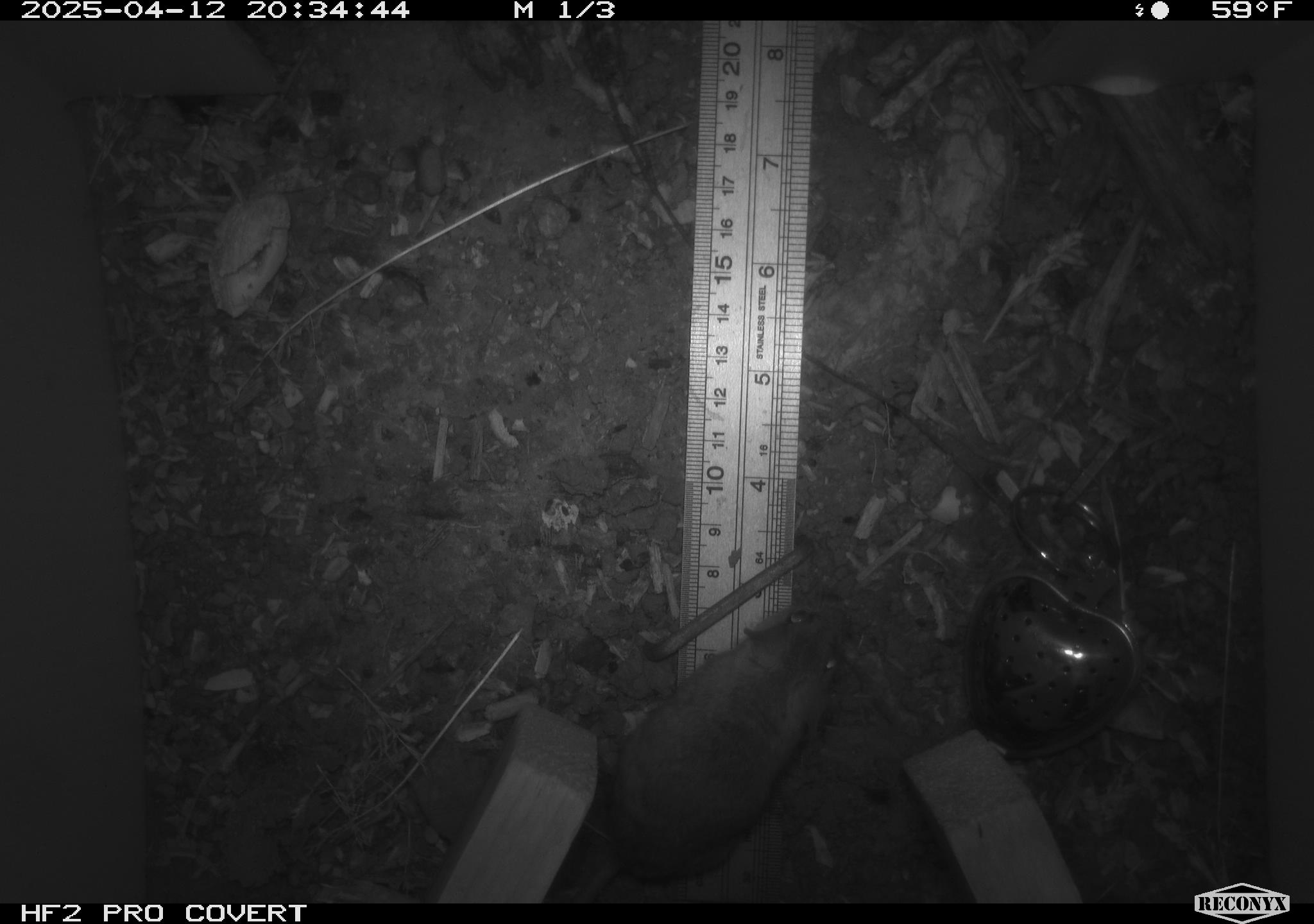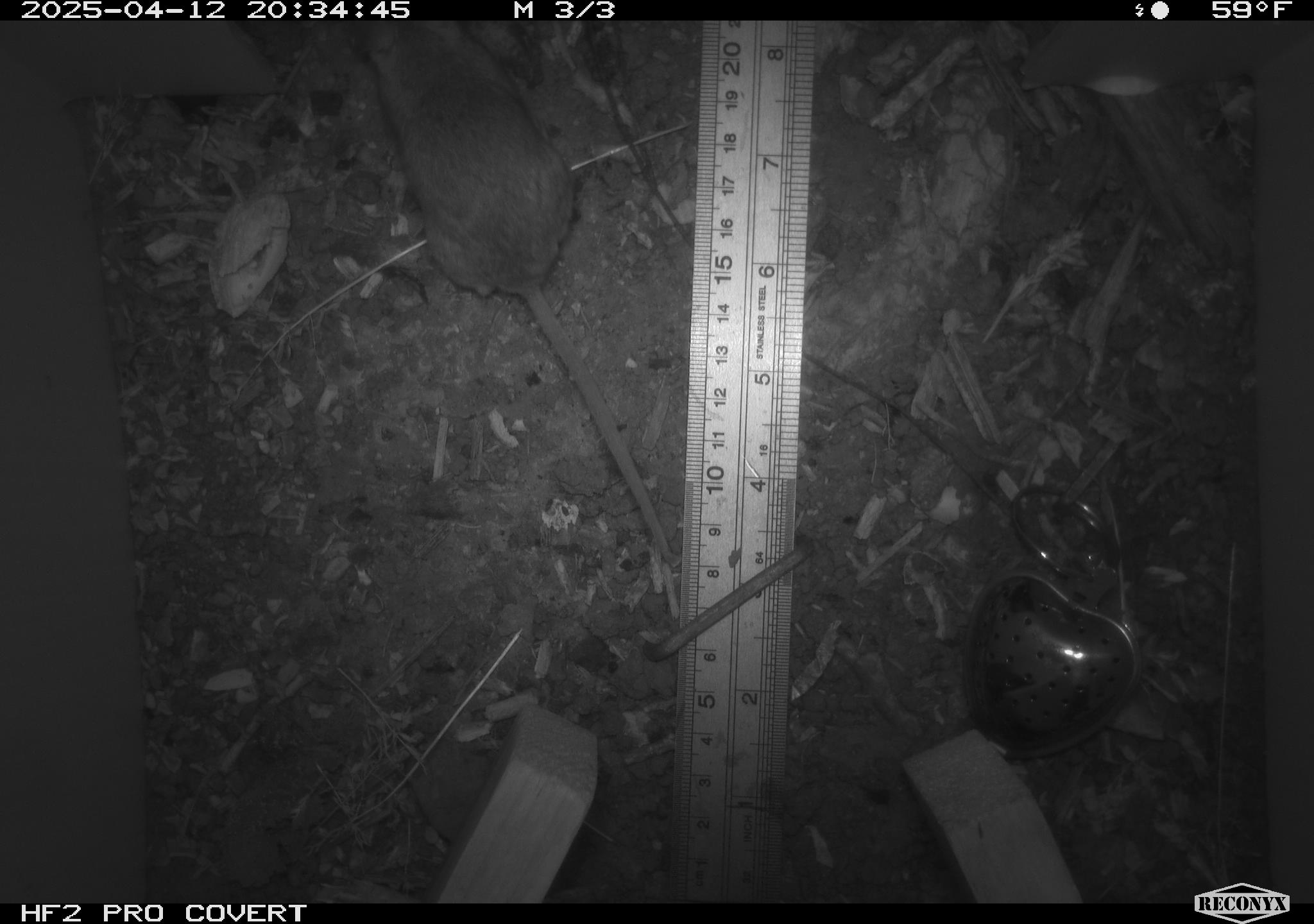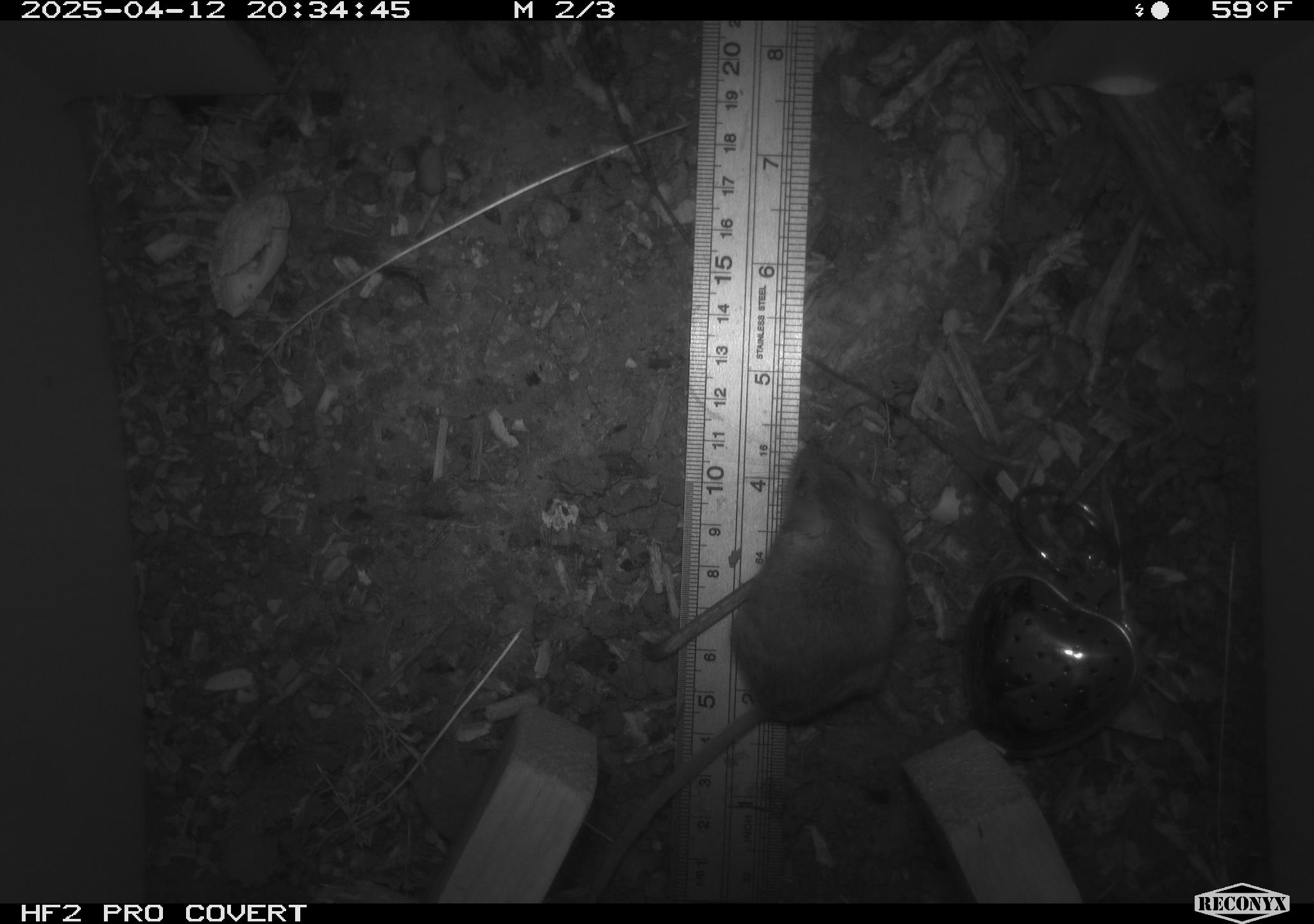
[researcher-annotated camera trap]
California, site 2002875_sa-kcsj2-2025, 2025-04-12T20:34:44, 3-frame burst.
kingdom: Animalia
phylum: Chordata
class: Mammalia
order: Rodentia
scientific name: Rodentia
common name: rodent